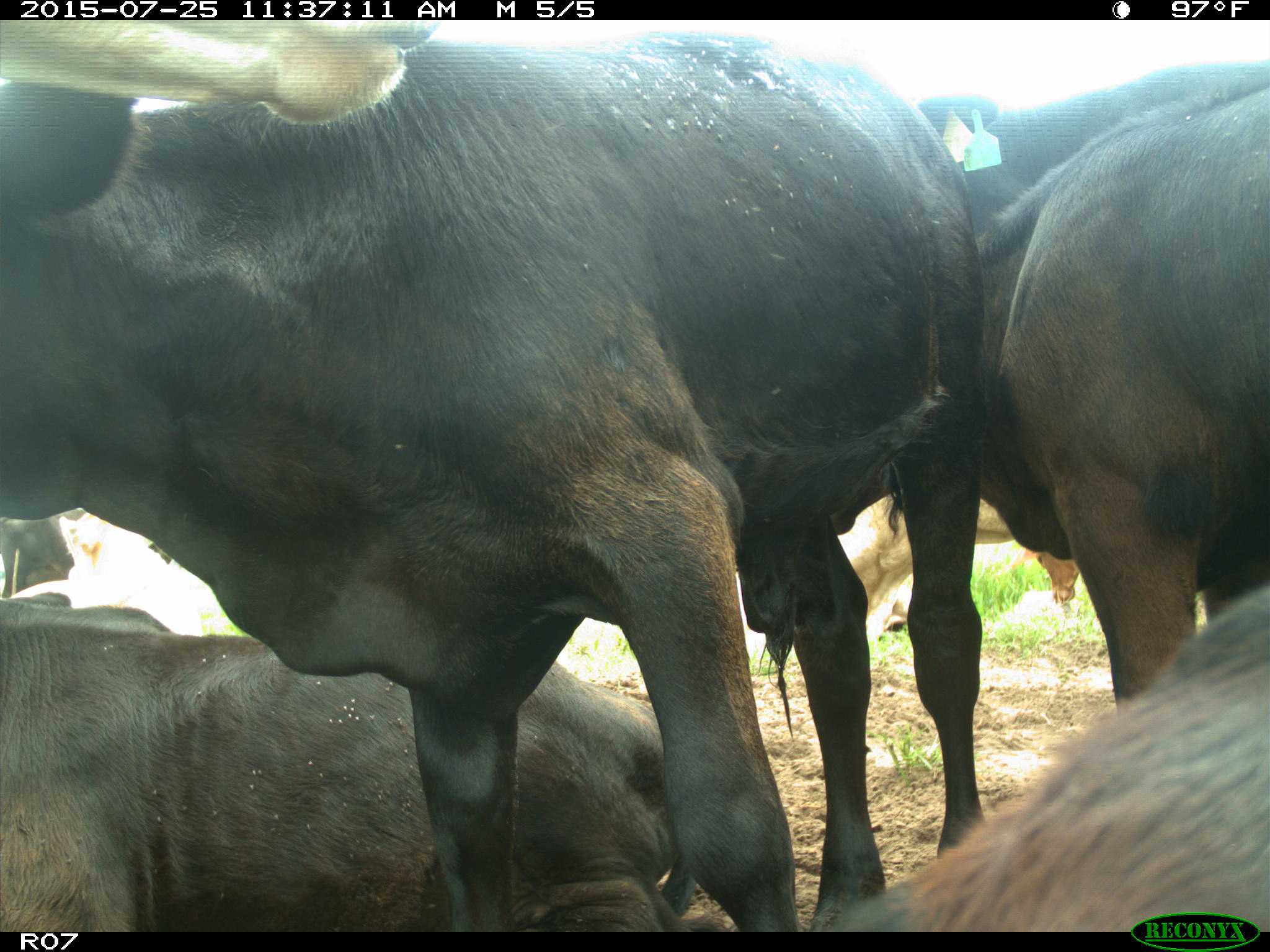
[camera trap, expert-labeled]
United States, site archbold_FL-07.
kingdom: Animalia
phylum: Chordata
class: Mammalia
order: Artiodactyla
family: Bovidae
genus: Bos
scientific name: Bos taurus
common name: domestic cow